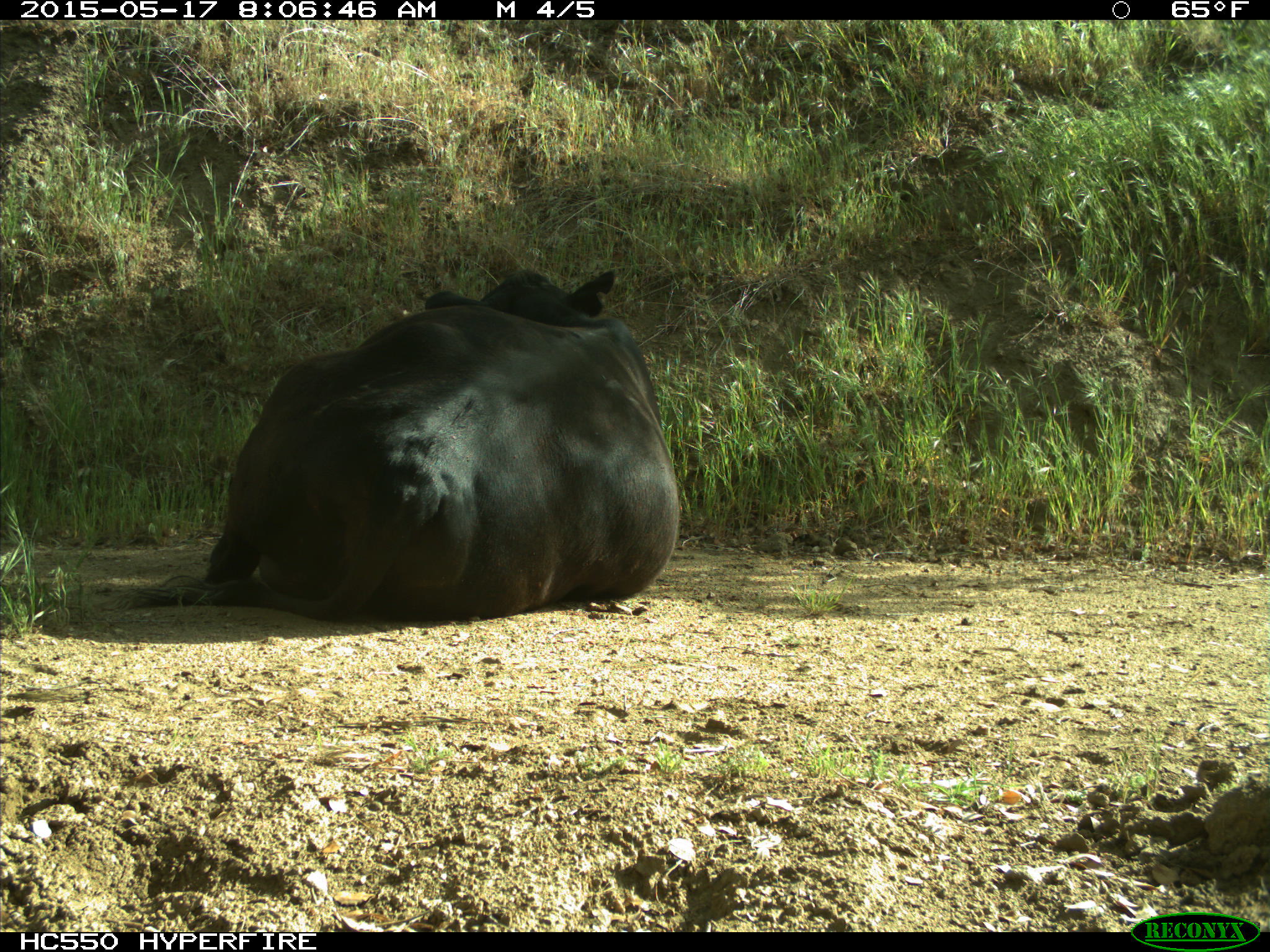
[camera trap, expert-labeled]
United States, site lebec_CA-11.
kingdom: Animalia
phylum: Chordata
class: Mammalia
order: Artiodactyla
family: Bovidae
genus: Bos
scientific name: Bos taurus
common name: domestic cow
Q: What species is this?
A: Bos taurus (domestic cow).